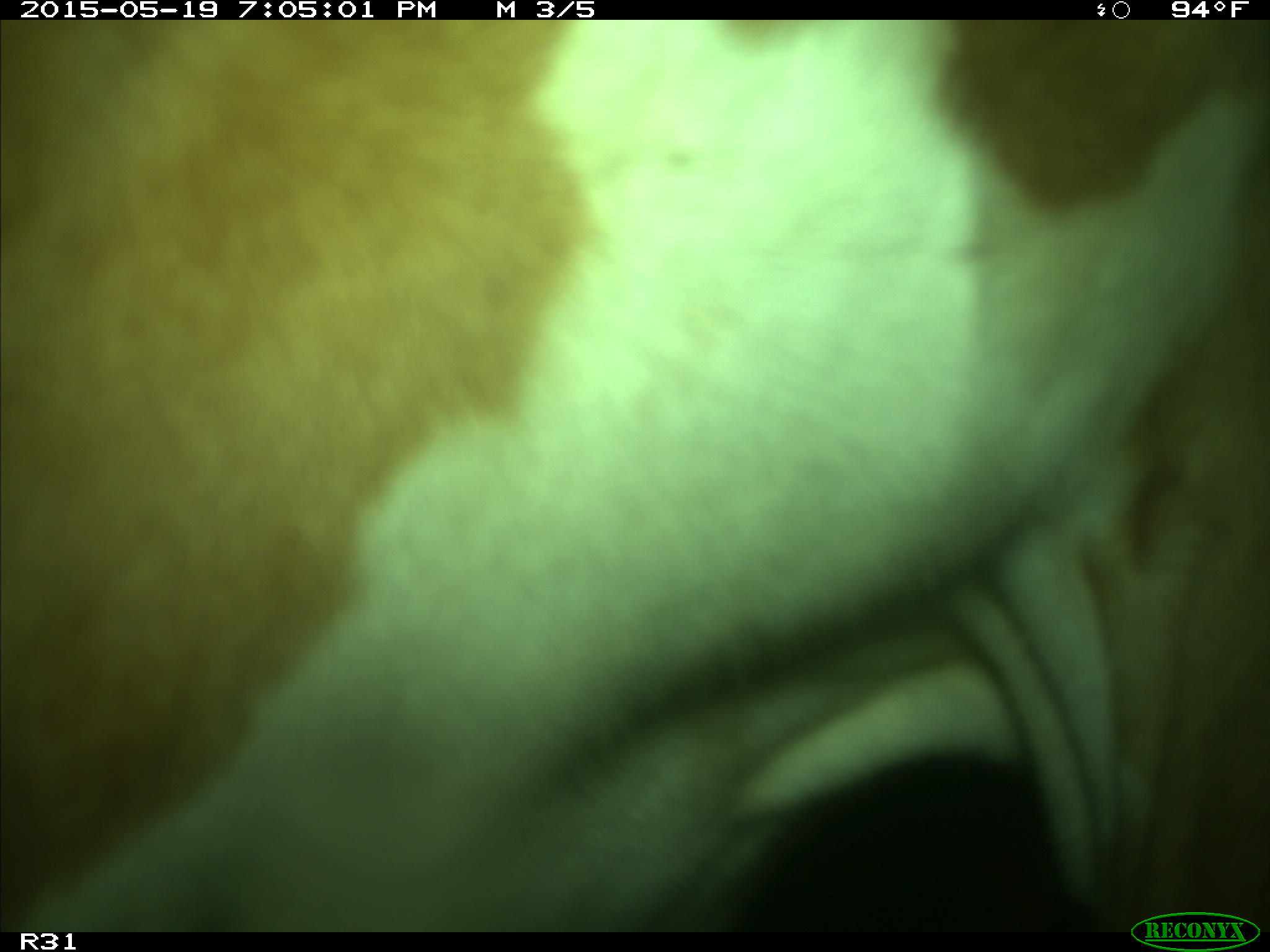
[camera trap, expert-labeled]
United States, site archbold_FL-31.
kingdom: Animalia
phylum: Chordata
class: Mammalia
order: Artiodactyla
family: Bovidae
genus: Bos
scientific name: Bos taurus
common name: domestic cow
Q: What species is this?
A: Bos taurus (domestic cow).